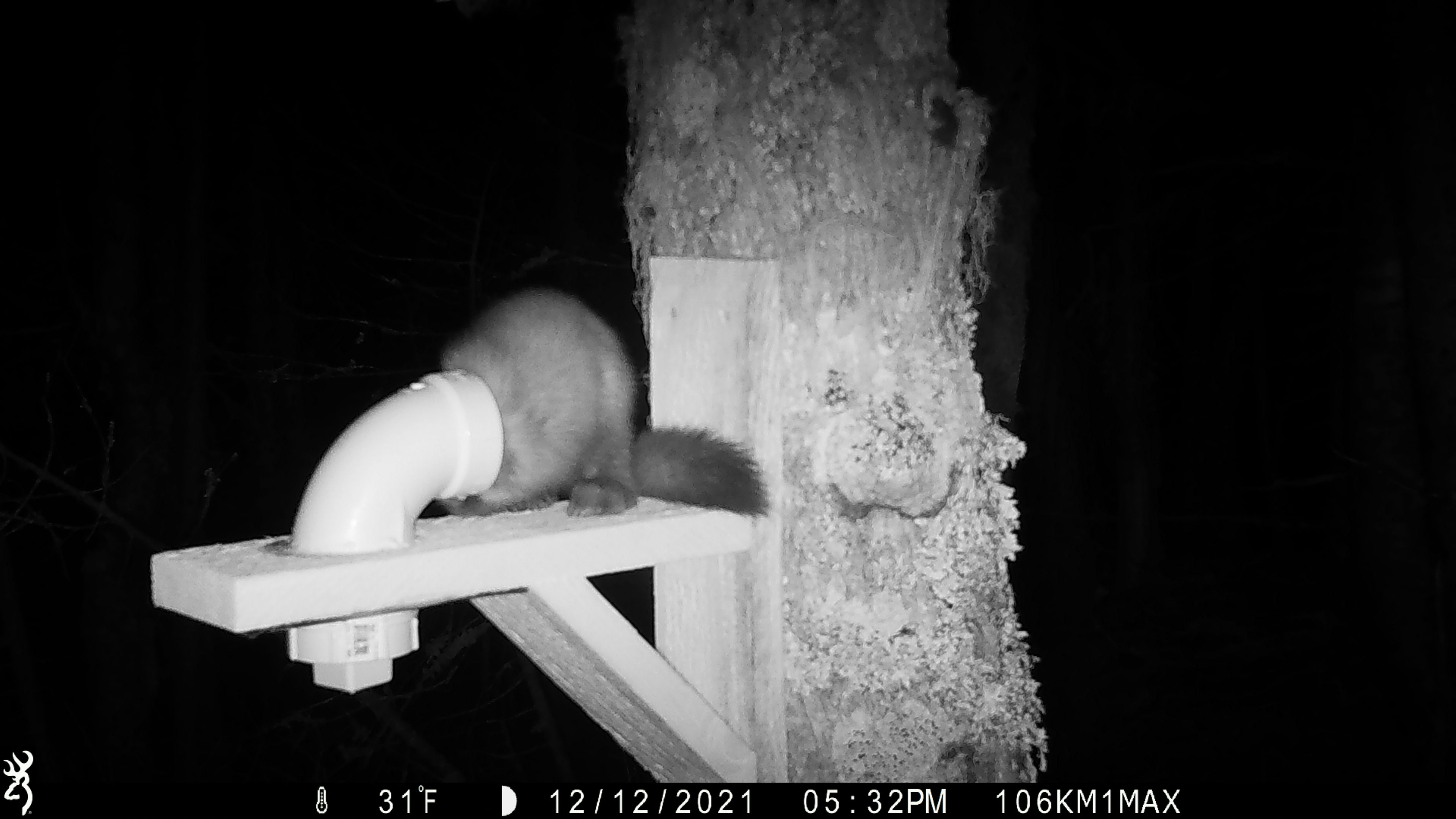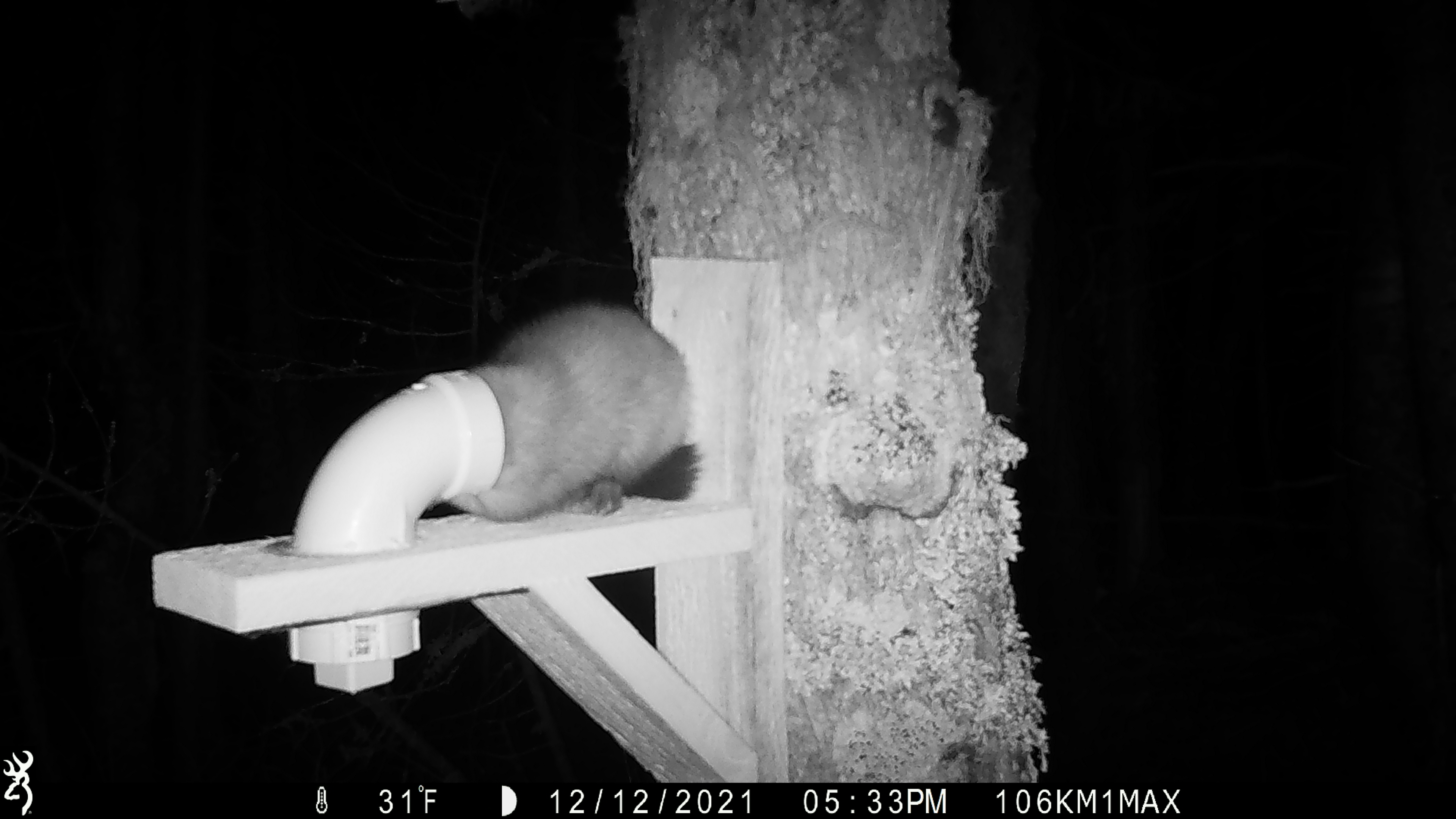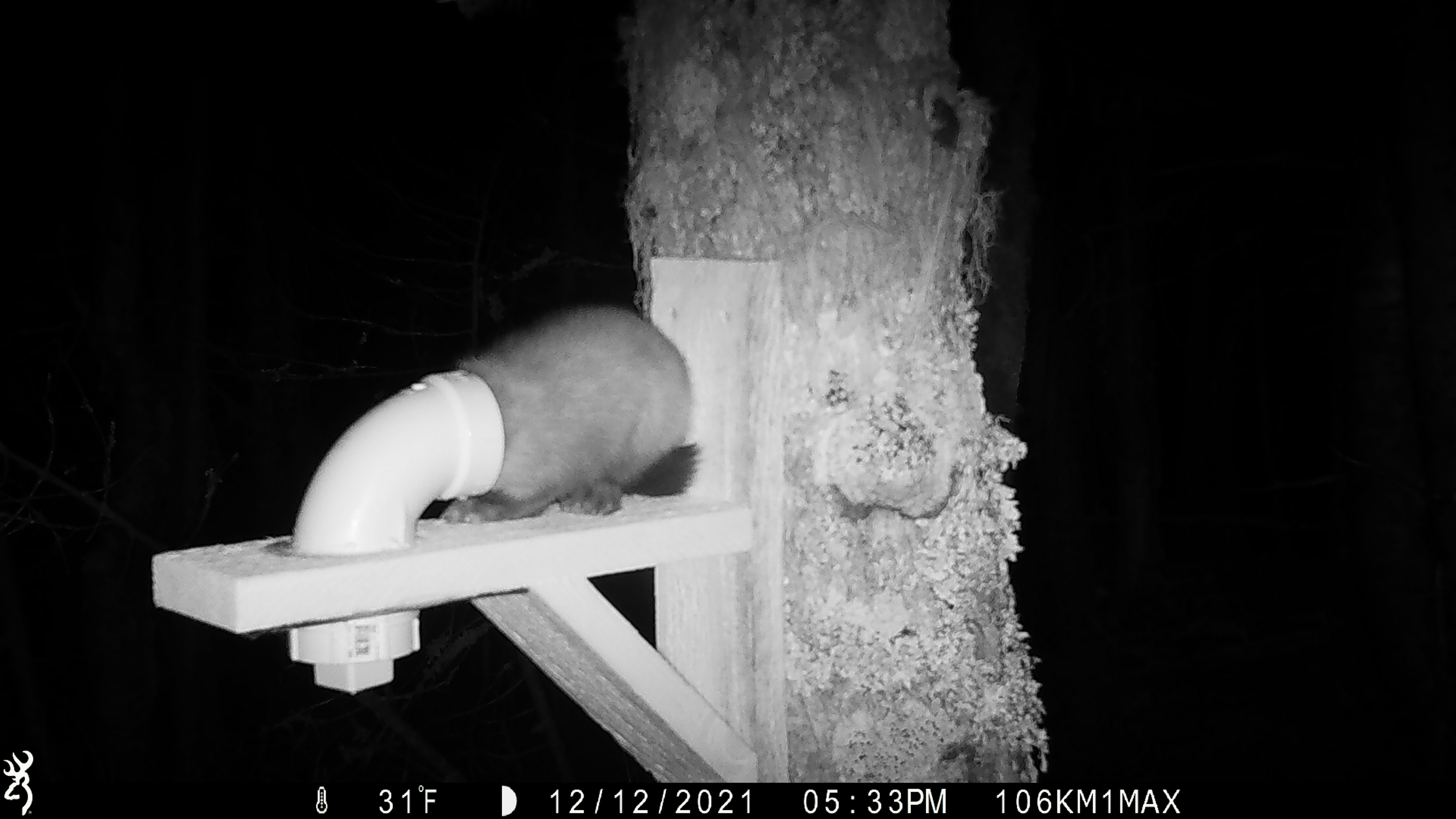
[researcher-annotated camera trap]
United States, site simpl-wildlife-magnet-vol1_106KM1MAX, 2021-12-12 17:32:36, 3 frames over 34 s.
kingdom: Animalia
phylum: Chordata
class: Mammalia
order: Carnivora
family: Mustelidae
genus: Martes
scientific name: Martes americana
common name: american marten